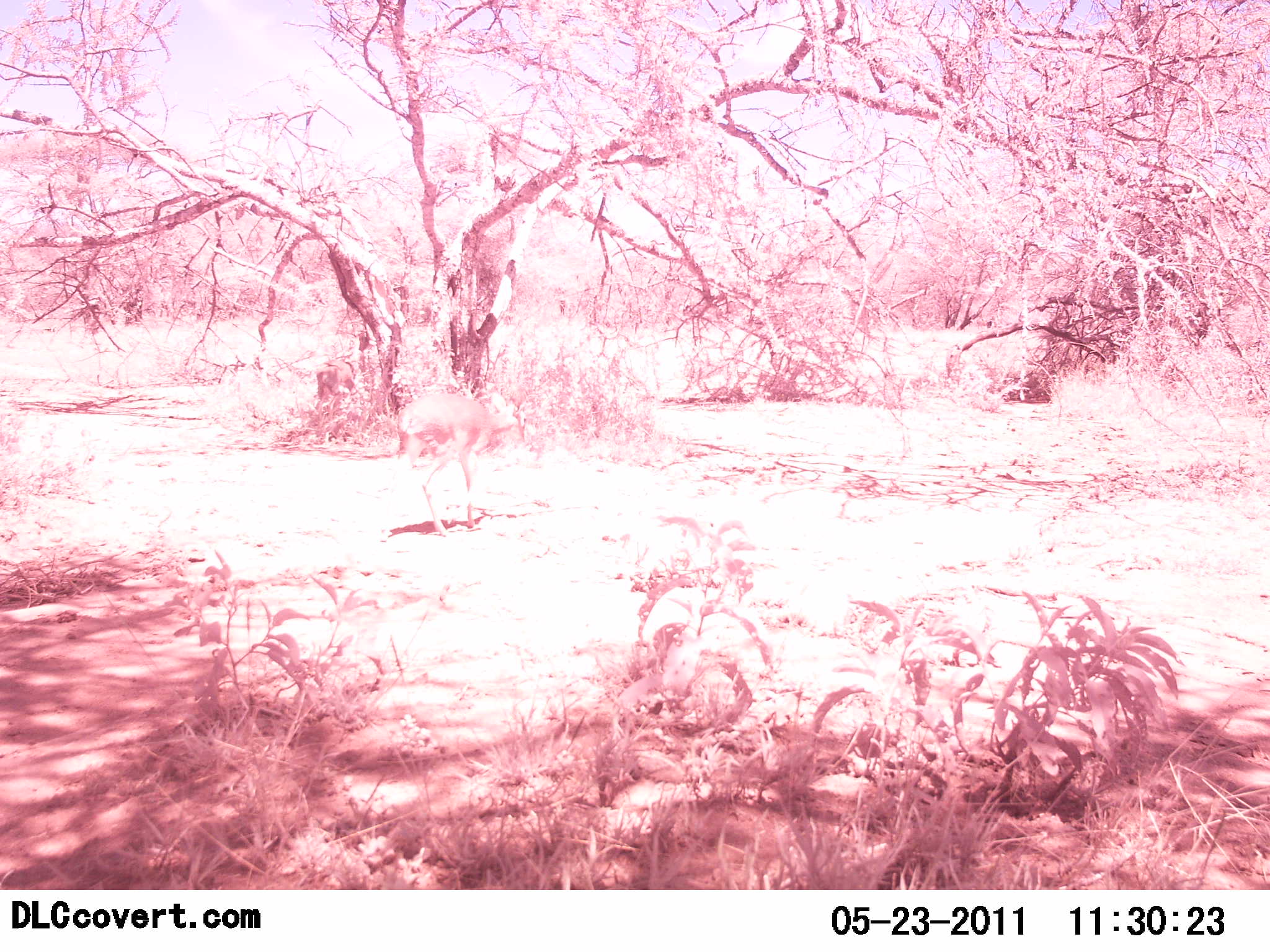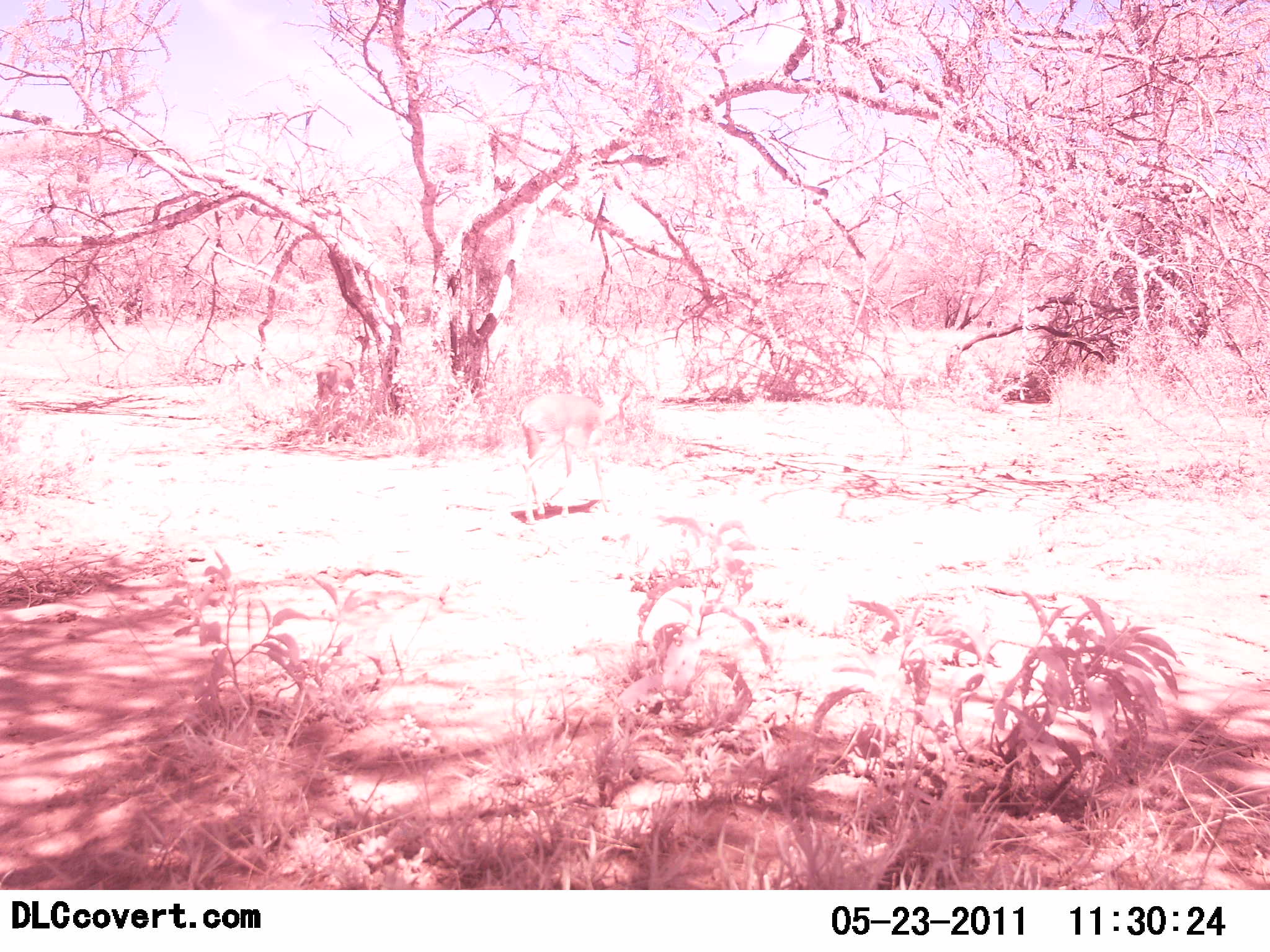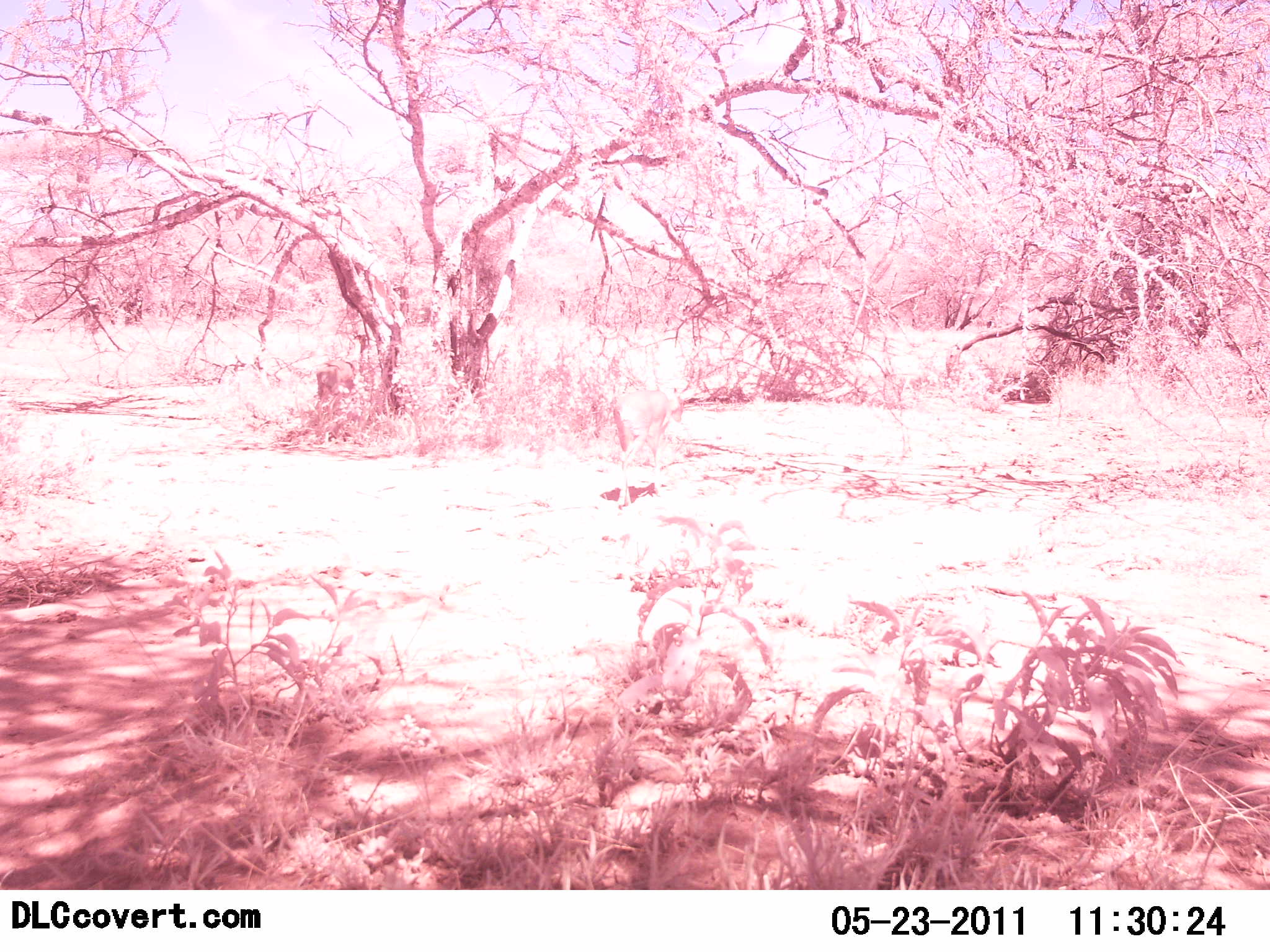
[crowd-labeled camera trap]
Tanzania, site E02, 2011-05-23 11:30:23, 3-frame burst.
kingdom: Animalia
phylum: Chordata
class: Mammalia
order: Artiodactyla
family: Bovidae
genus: Nanger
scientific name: Nanger granti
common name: grant's gazelle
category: gazellegrants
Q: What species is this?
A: Gazellegrants (grant's gazelle) (Nanger granti).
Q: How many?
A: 1.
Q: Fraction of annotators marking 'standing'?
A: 0%.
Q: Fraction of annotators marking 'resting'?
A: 0%.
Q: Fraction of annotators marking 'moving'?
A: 100%.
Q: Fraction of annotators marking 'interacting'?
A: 0%.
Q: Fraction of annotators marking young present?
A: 0%.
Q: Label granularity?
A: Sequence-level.